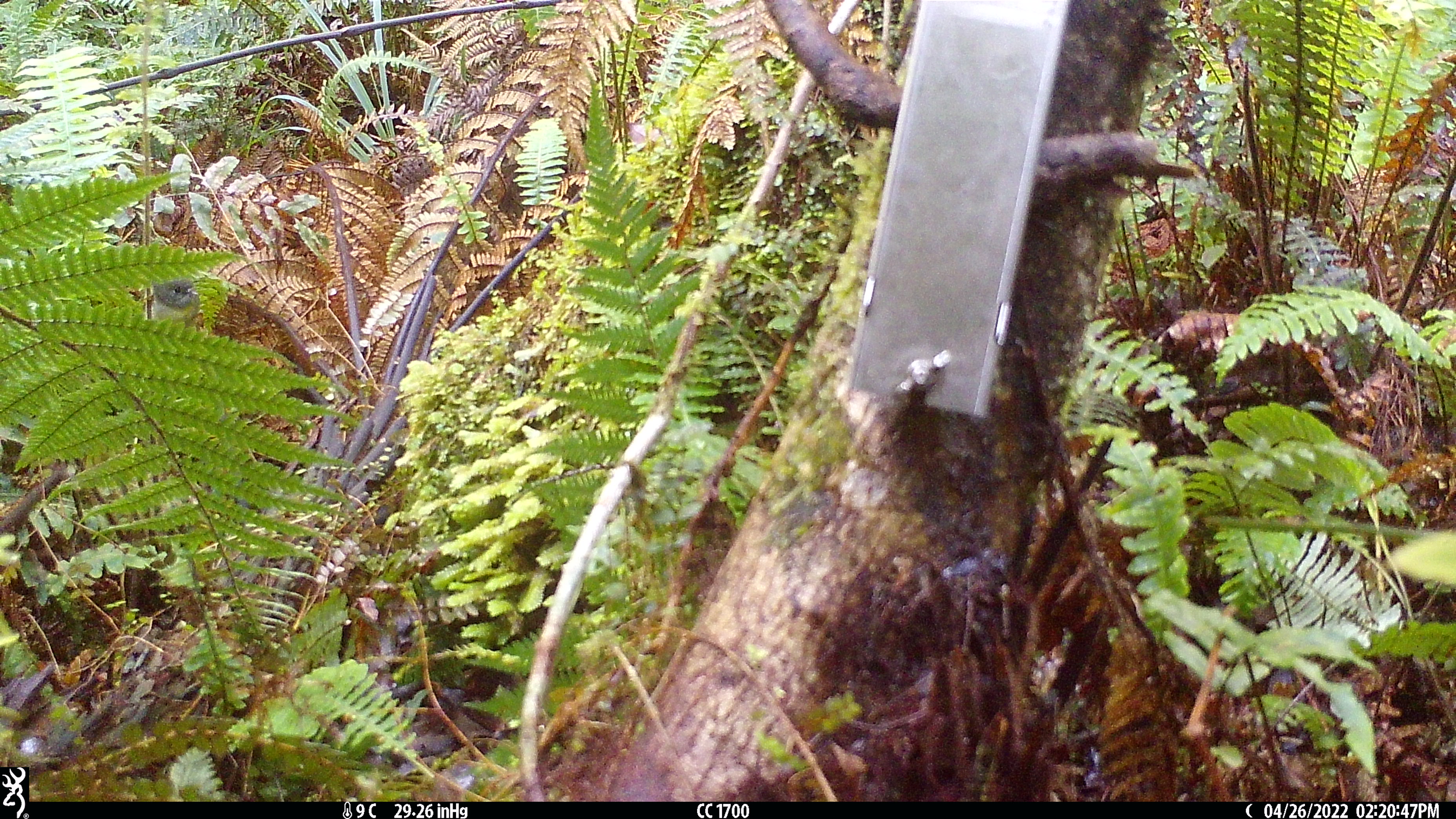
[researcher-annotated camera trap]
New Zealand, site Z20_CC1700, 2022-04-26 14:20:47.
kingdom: Animalia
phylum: Chordata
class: Aves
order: Passeriformes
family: Petroicidae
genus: Petroica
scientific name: Petroica macrocephala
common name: tomtit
Tomtit (Petroica macrocephala).